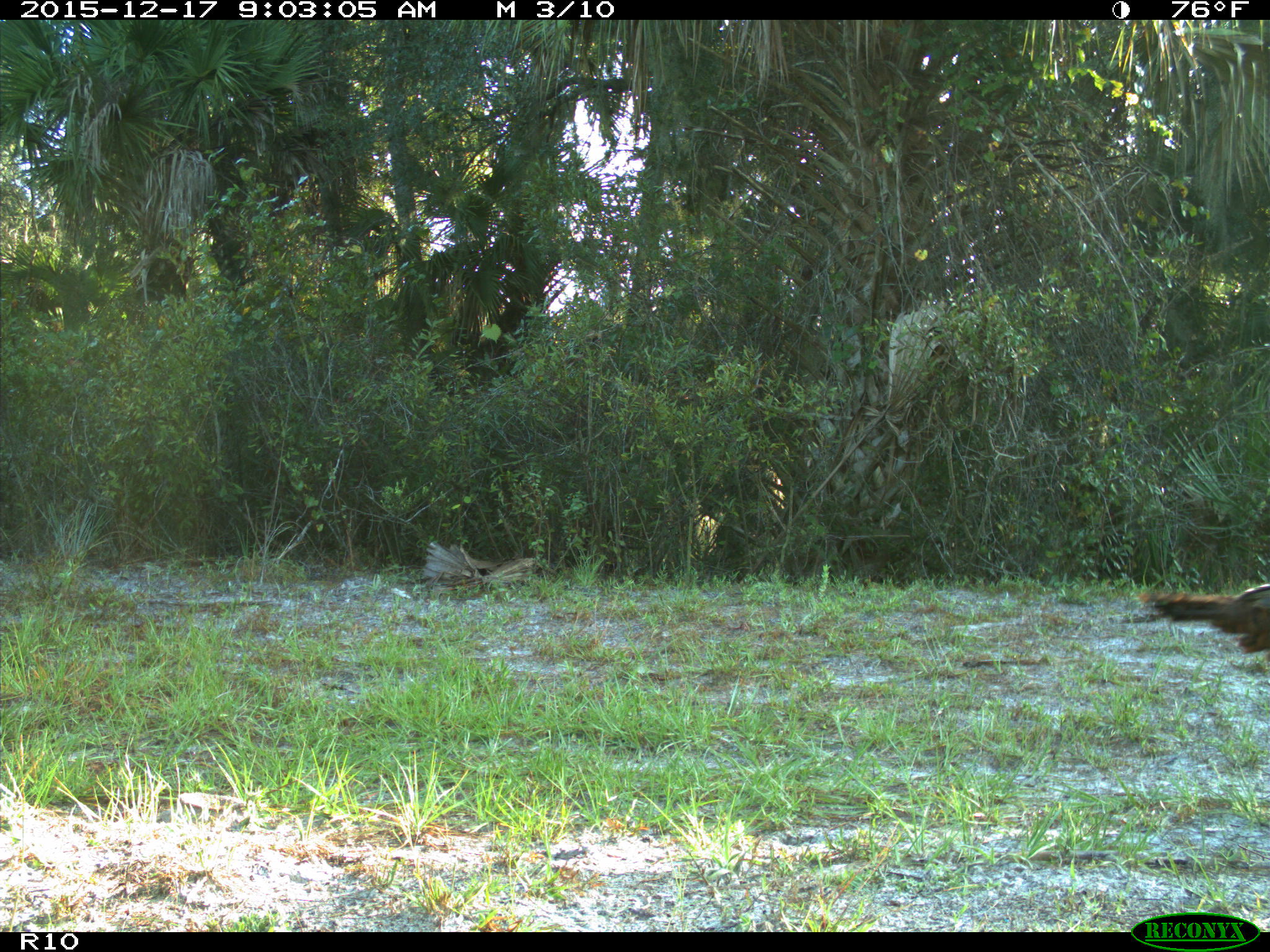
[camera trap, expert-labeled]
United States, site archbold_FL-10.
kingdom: Animalia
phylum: Chordata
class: Aves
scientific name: Aves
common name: birds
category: unidentified bird